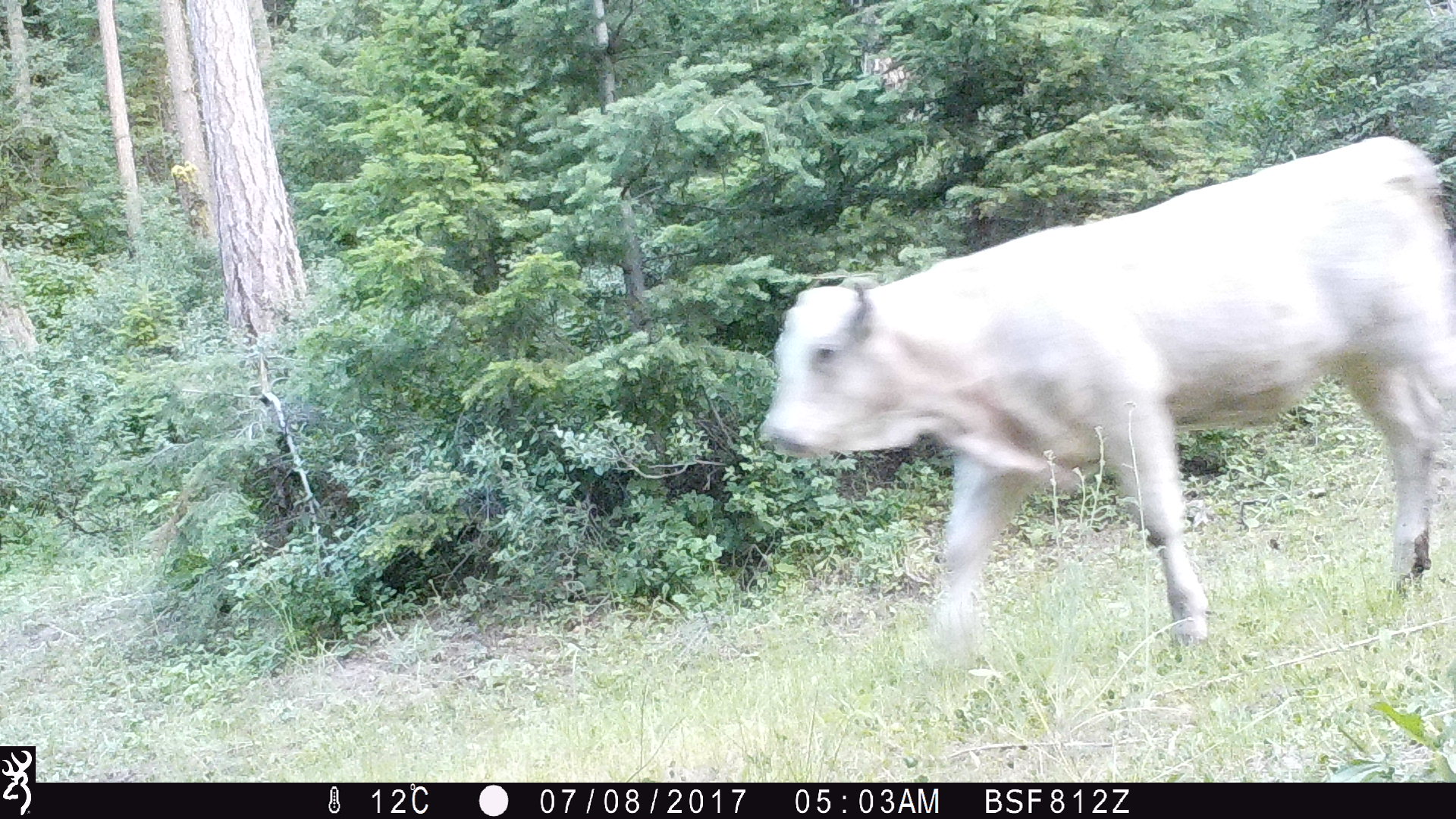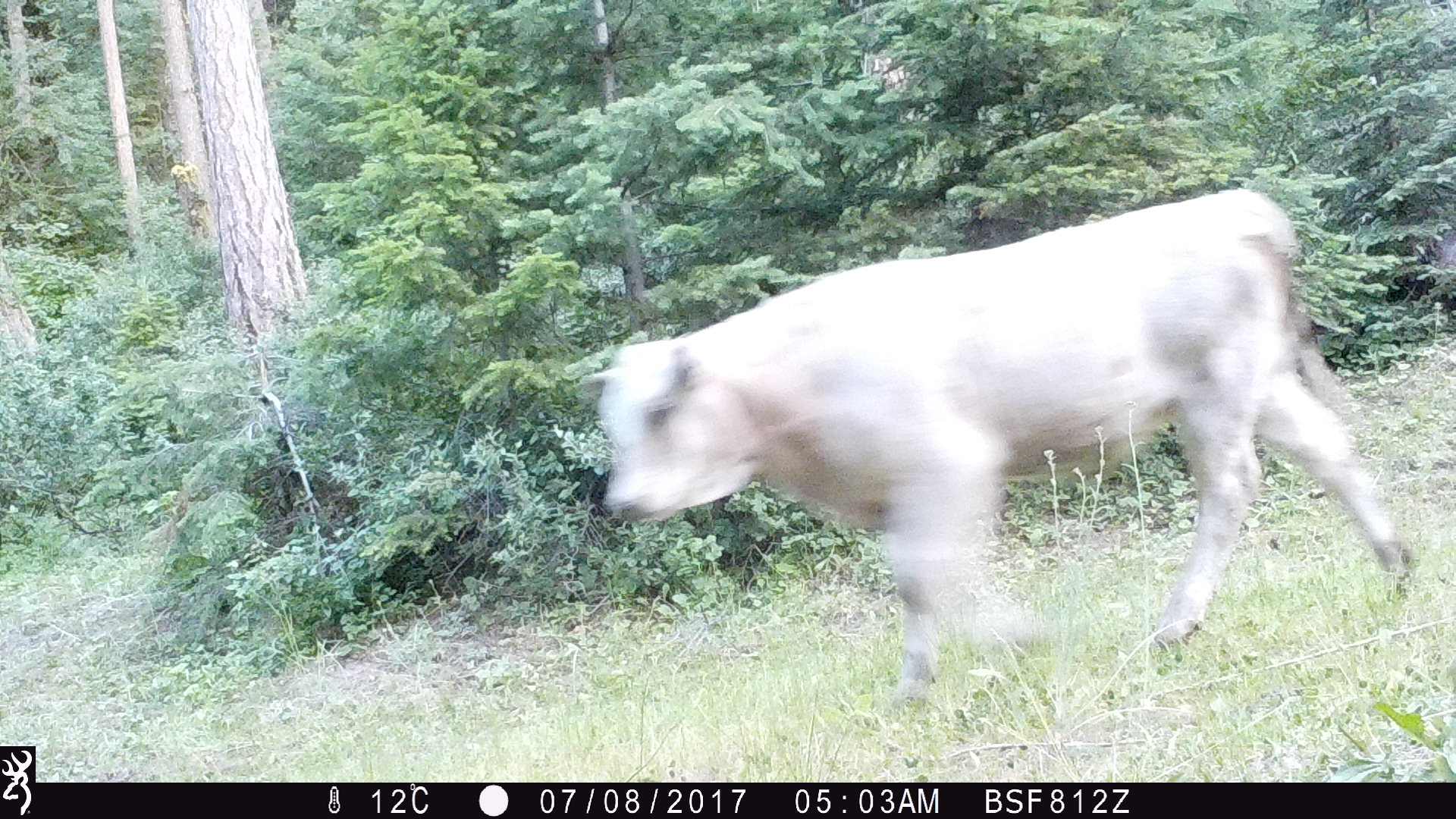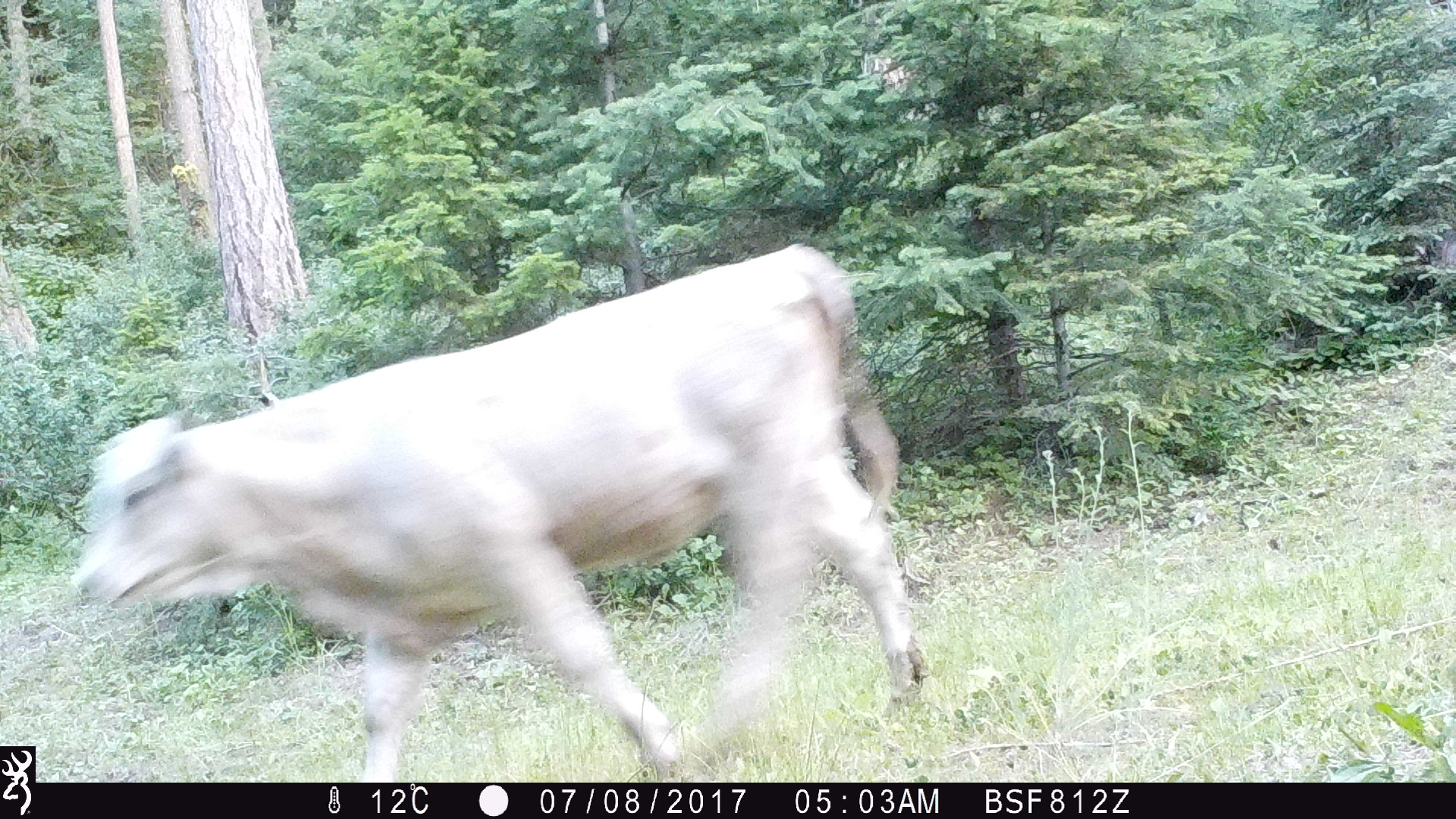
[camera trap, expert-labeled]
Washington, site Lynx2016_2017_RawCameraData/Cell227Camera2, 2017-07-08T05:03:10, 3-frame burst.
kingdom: Animalia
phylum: Chordata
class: Mammalia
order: Artiodactyla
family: Bovidae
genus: Bos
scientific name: Bos taurus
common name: domestic cattle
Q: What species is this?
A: Domestic cattle (Bos taurus).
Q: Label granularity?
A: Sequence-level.